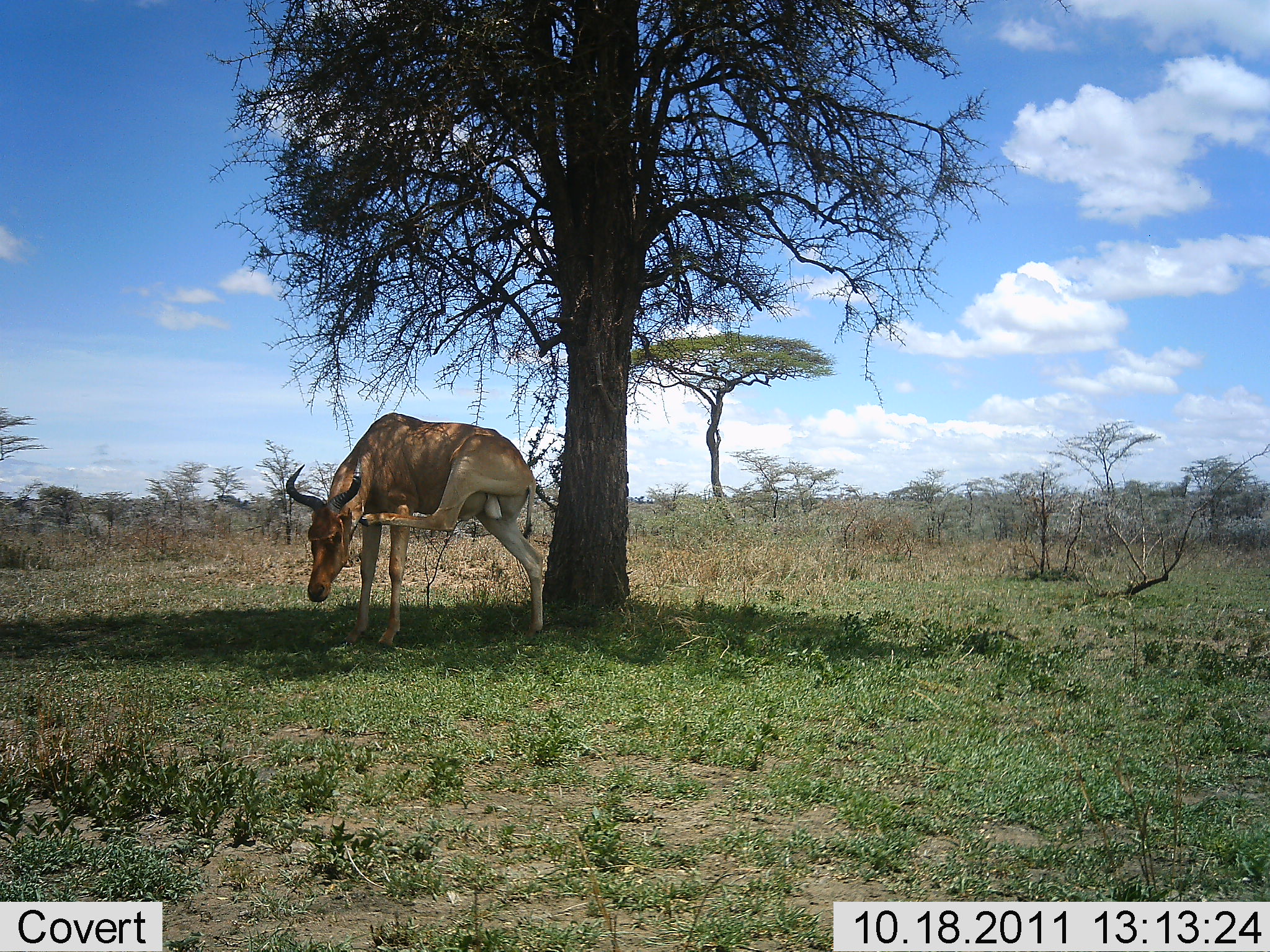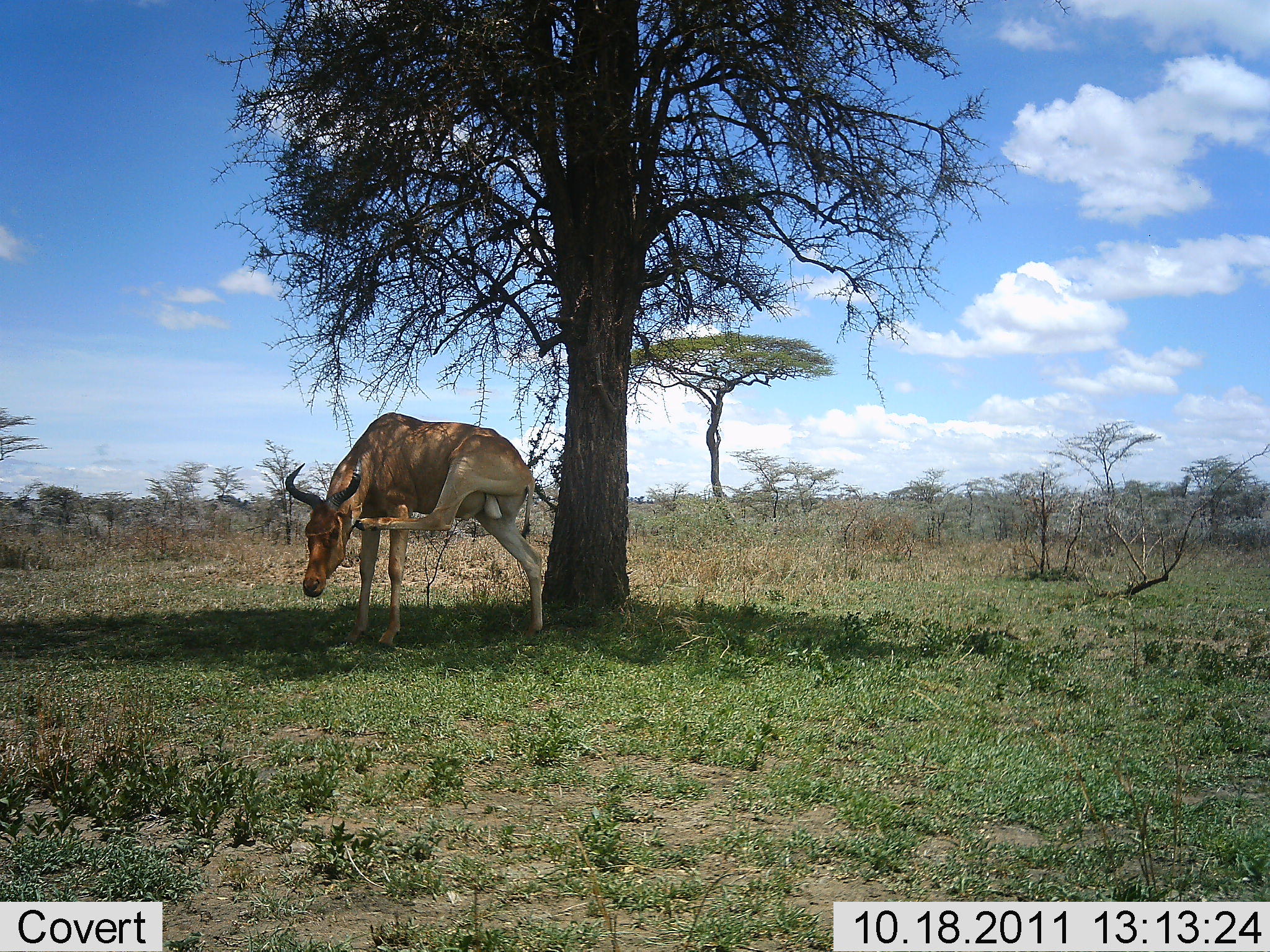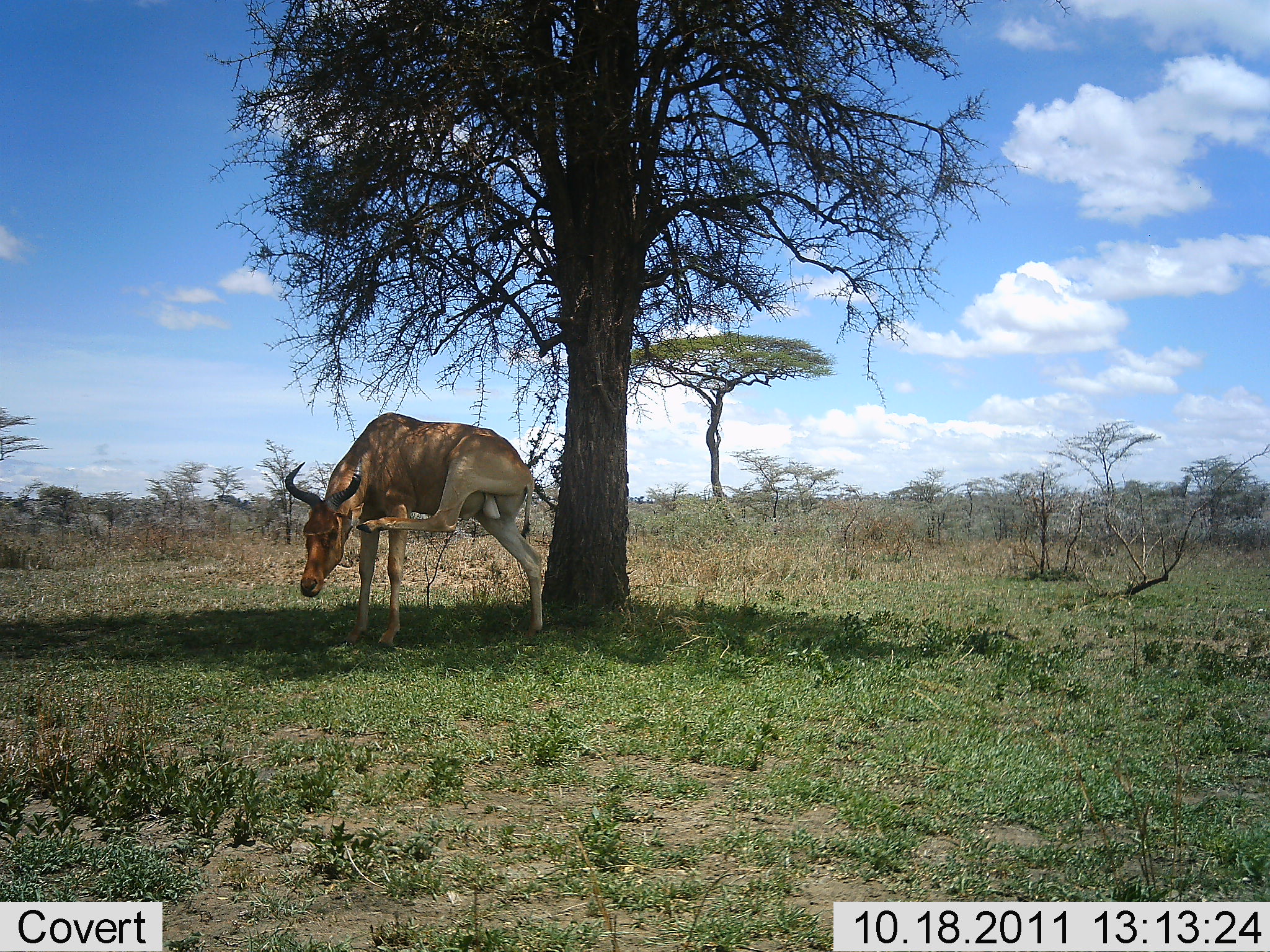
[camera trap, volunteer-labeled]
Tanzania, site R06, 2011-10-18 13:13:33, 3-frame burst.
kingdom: Animalia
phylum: Chordata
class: Mammalia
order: Artiodactyla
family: Bovidae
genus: Alcelaphus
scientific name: Alcelaphus buselaphus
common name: hartebeest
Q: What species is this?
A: Hartebeest (Alcelaphus buselaphus).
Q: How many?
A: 1.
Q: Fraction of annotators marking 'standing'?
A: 82%.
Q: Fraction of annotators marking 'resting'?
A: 0%.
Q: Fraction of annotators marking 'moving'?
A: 18%.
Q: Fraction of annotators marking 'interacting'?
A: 9%.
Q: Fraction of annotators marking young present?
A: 0%.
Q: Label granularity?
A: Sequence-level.